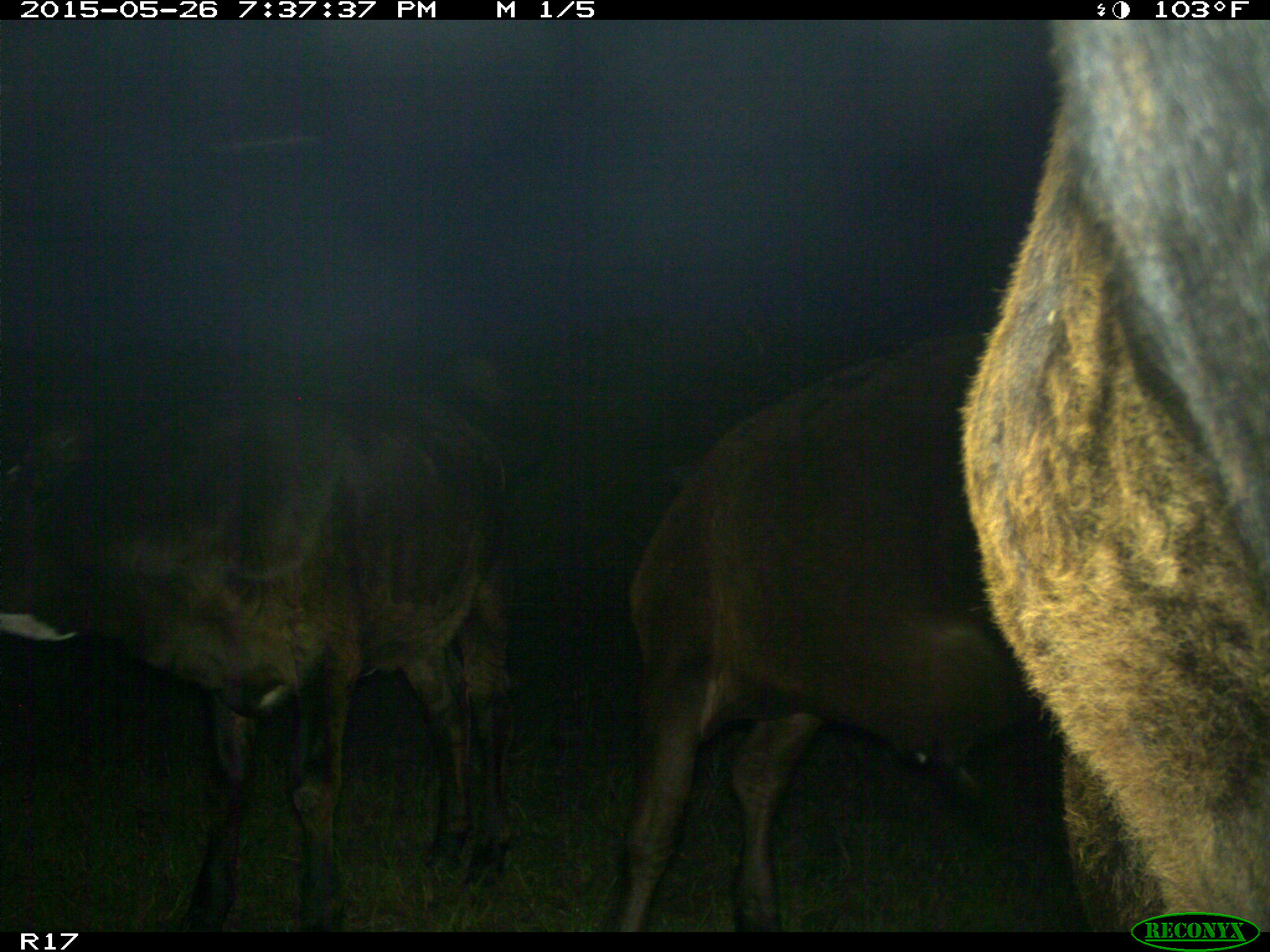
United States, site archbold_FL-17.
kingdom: Animalia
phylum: Chordata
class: Mammalia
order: Artiodactyla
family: Bovidae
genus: Bos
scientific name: Bos taurus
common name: domestic cow